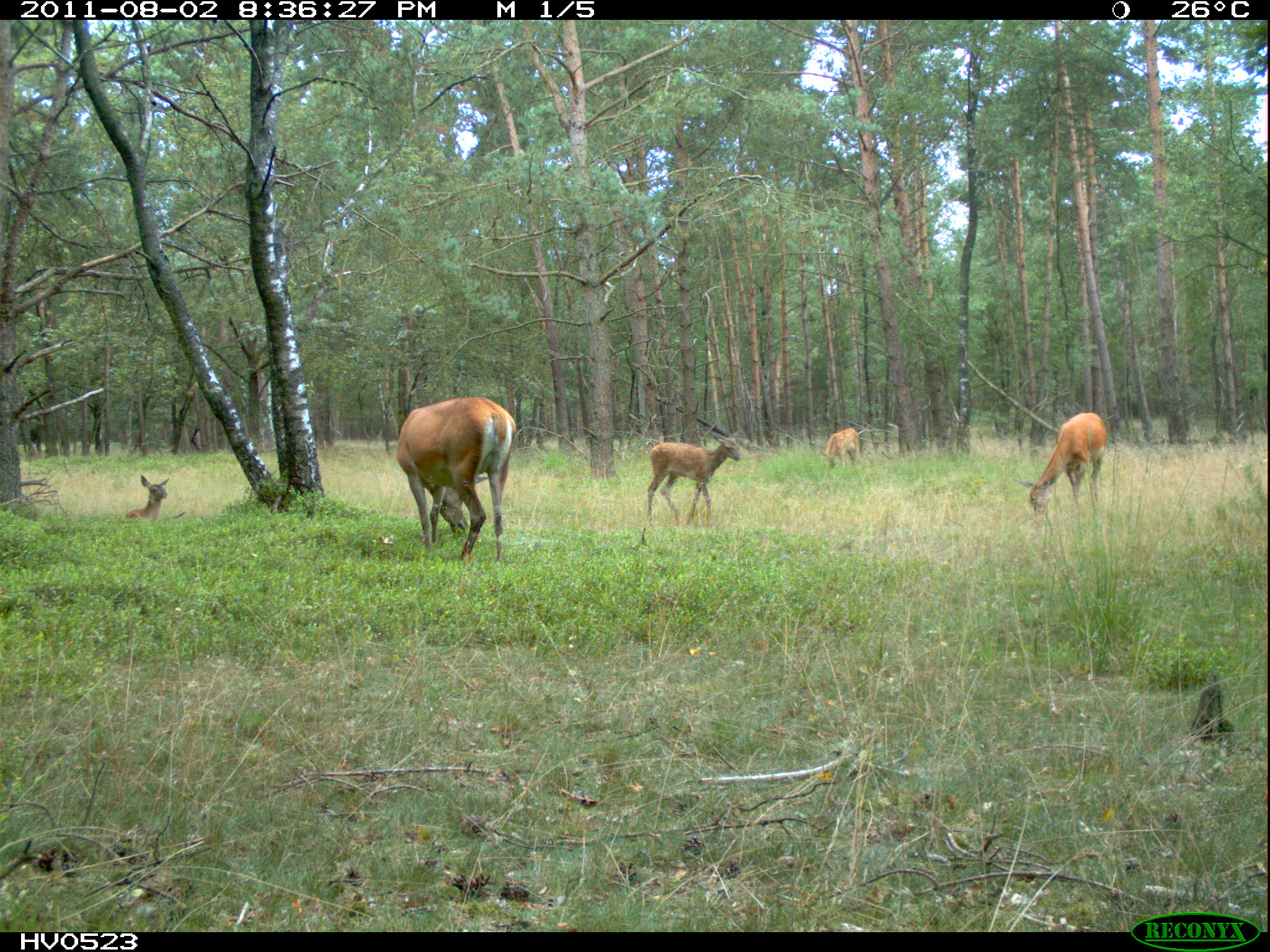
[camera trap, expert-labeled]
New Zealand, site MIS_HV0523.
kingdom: Animalia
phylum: Chordata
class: Mammalia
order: Artiodactyla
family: Cervidae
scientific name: Cervidae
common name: deer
Deer (Cervidae).